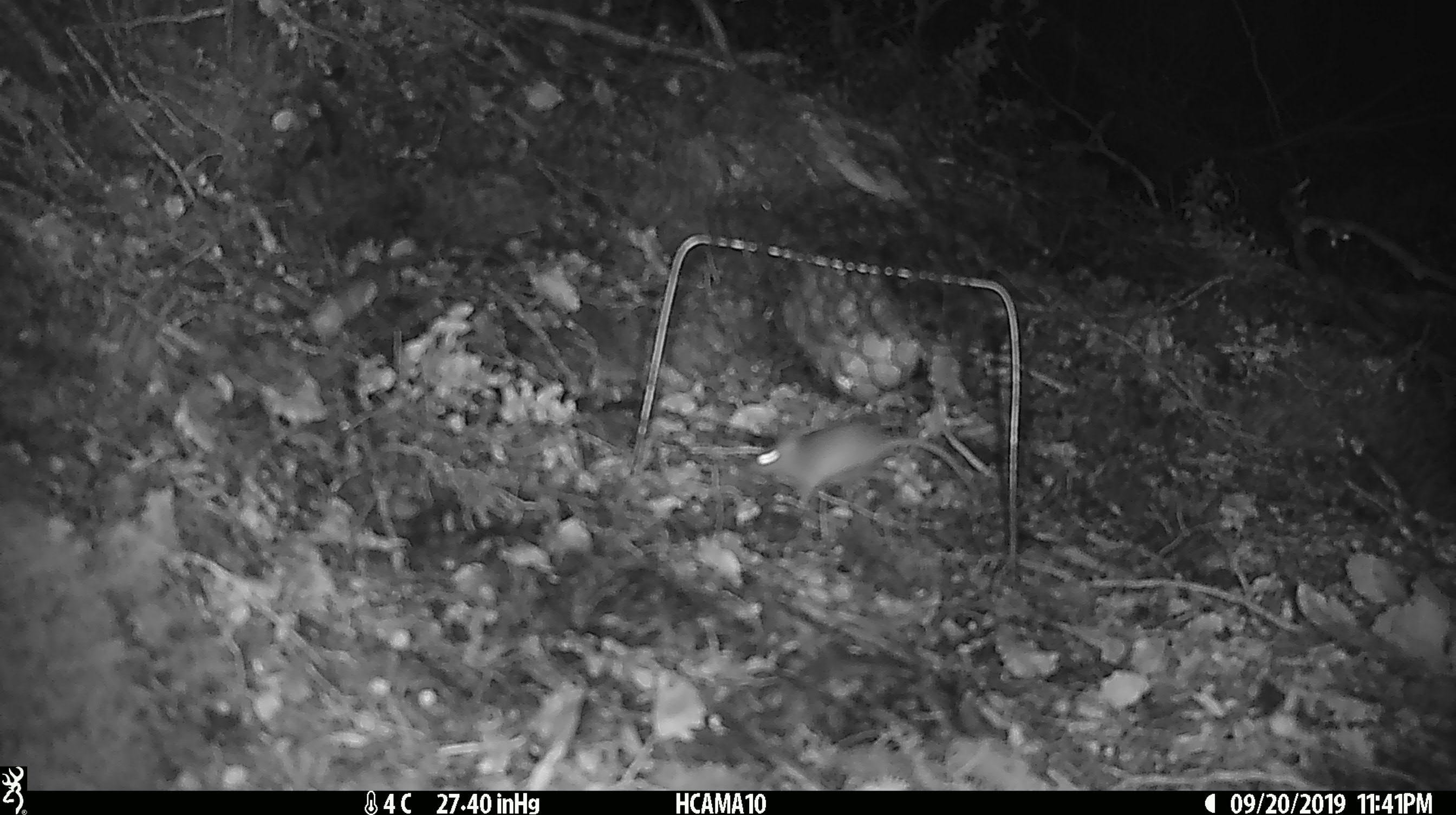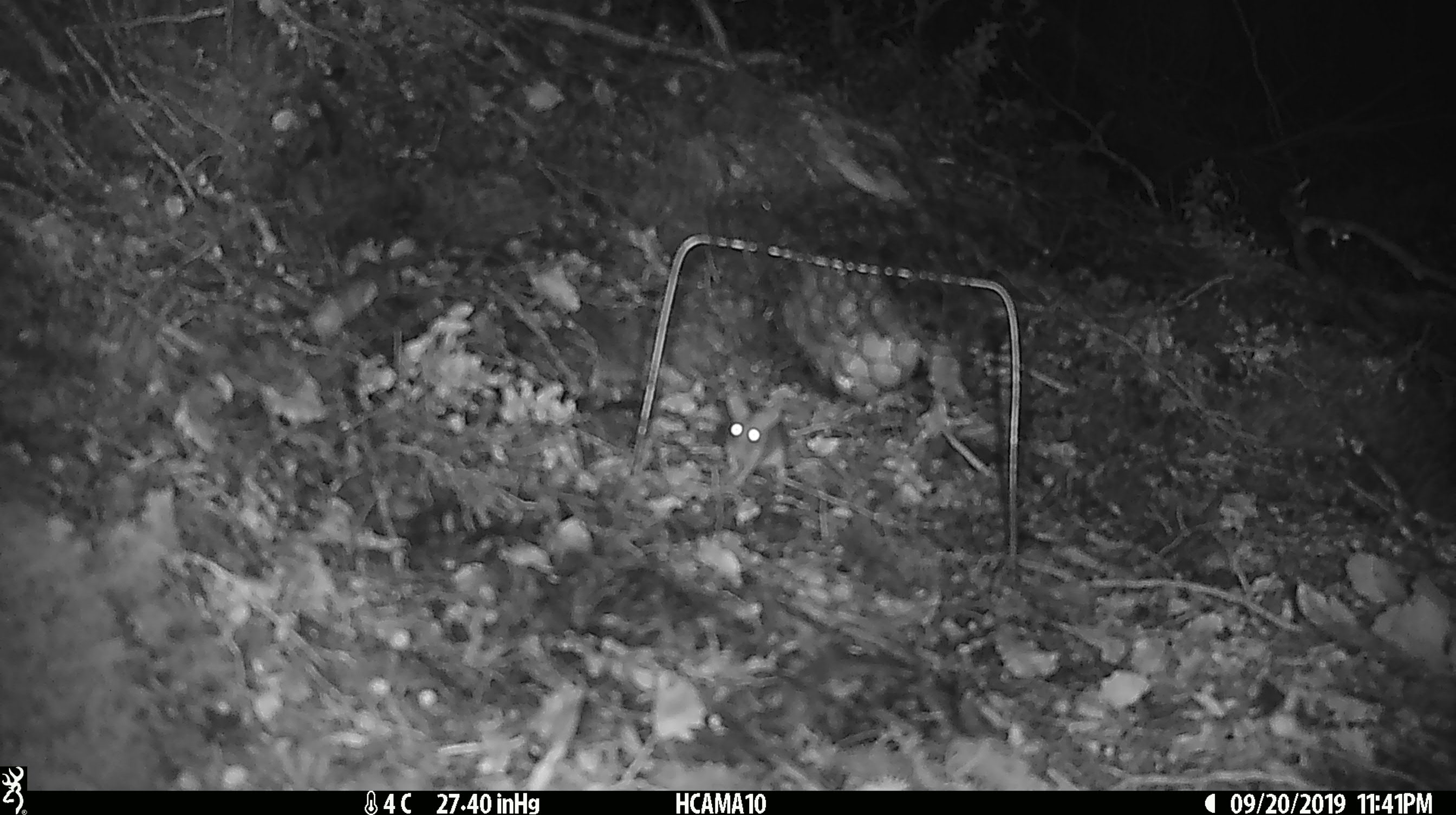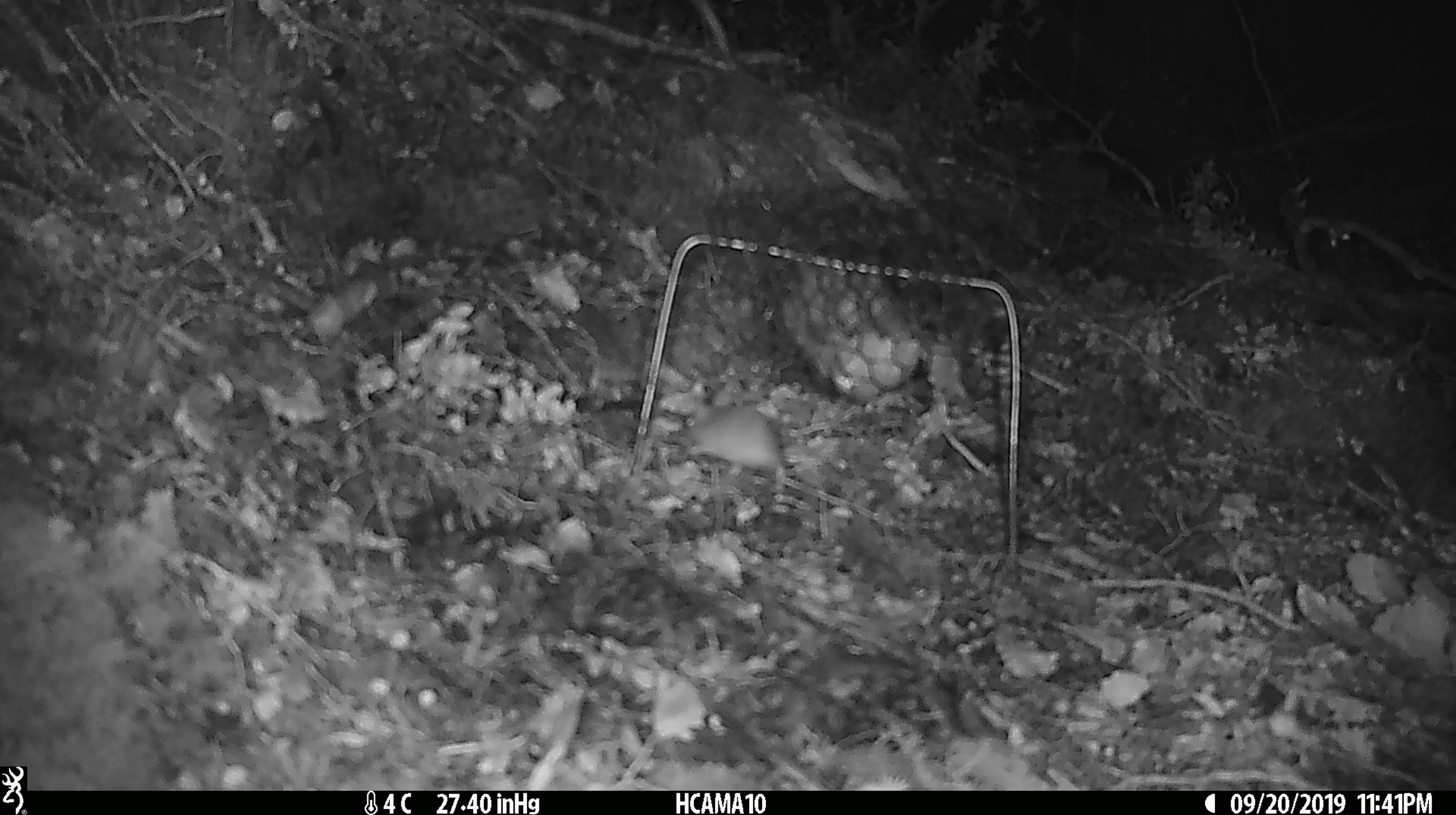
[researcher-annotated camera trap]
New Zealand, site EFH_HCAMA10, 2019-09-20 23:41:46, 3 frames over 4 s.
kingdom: Animalia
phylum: Chordata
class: Mammalia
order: Rodentia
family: Muridae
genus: Mus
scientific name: Mus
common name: mouse